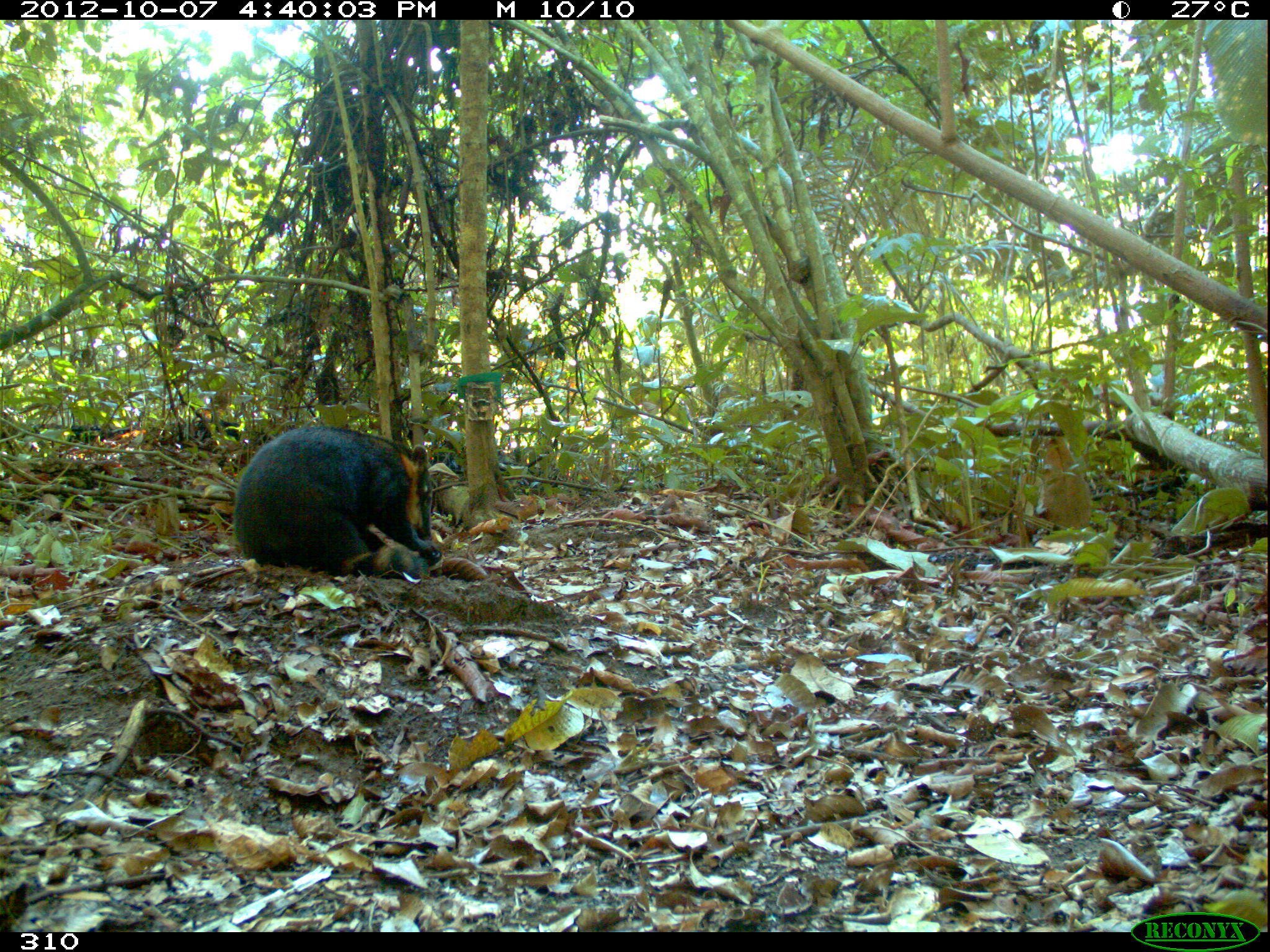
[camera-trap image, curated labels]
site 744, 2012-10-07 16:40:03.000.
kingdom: Animalia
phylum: Chordata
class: Mammalia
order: Carnivora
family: Procyonidae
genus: Nasua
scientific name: Nasua nasua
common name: south american coati